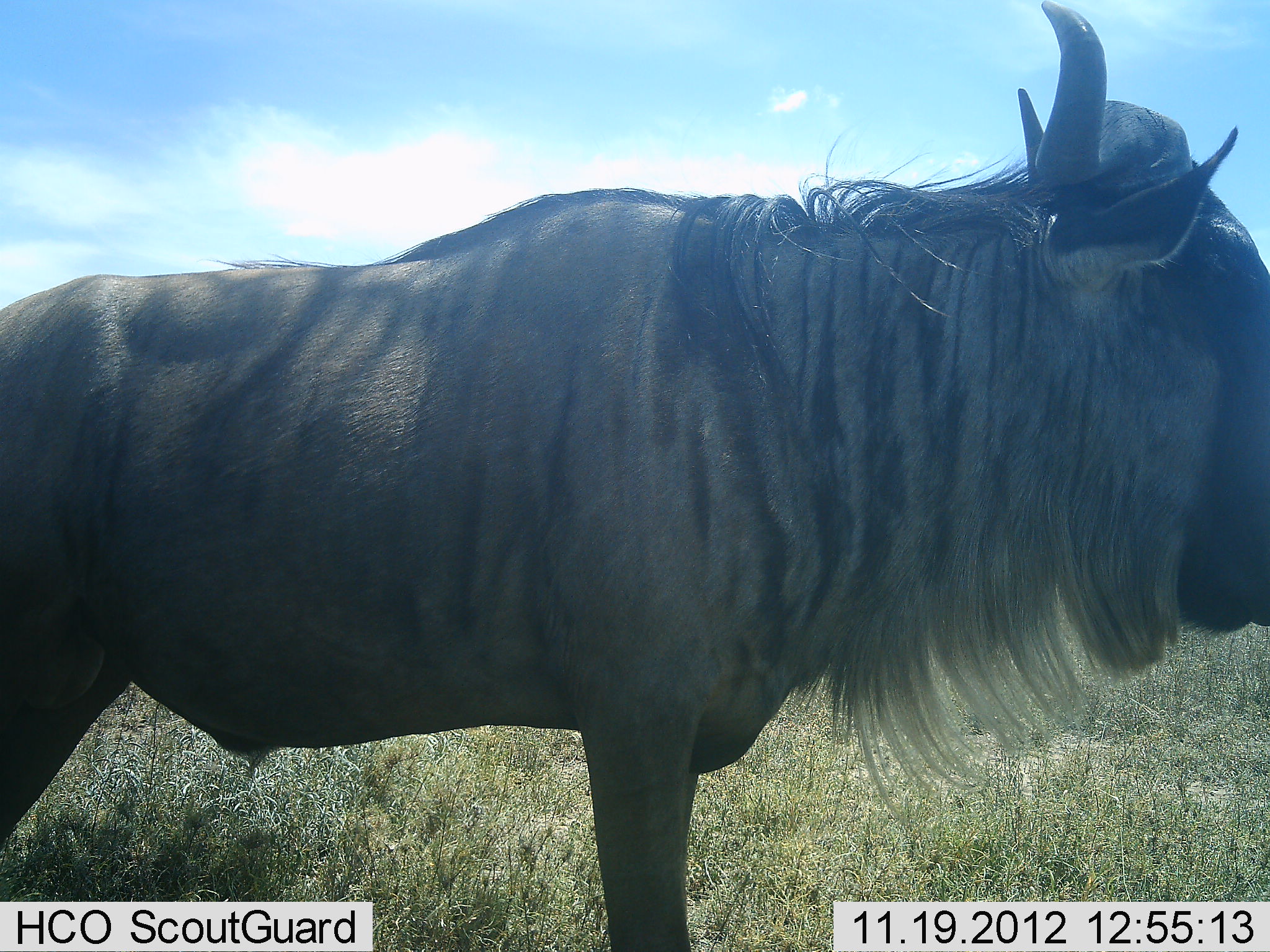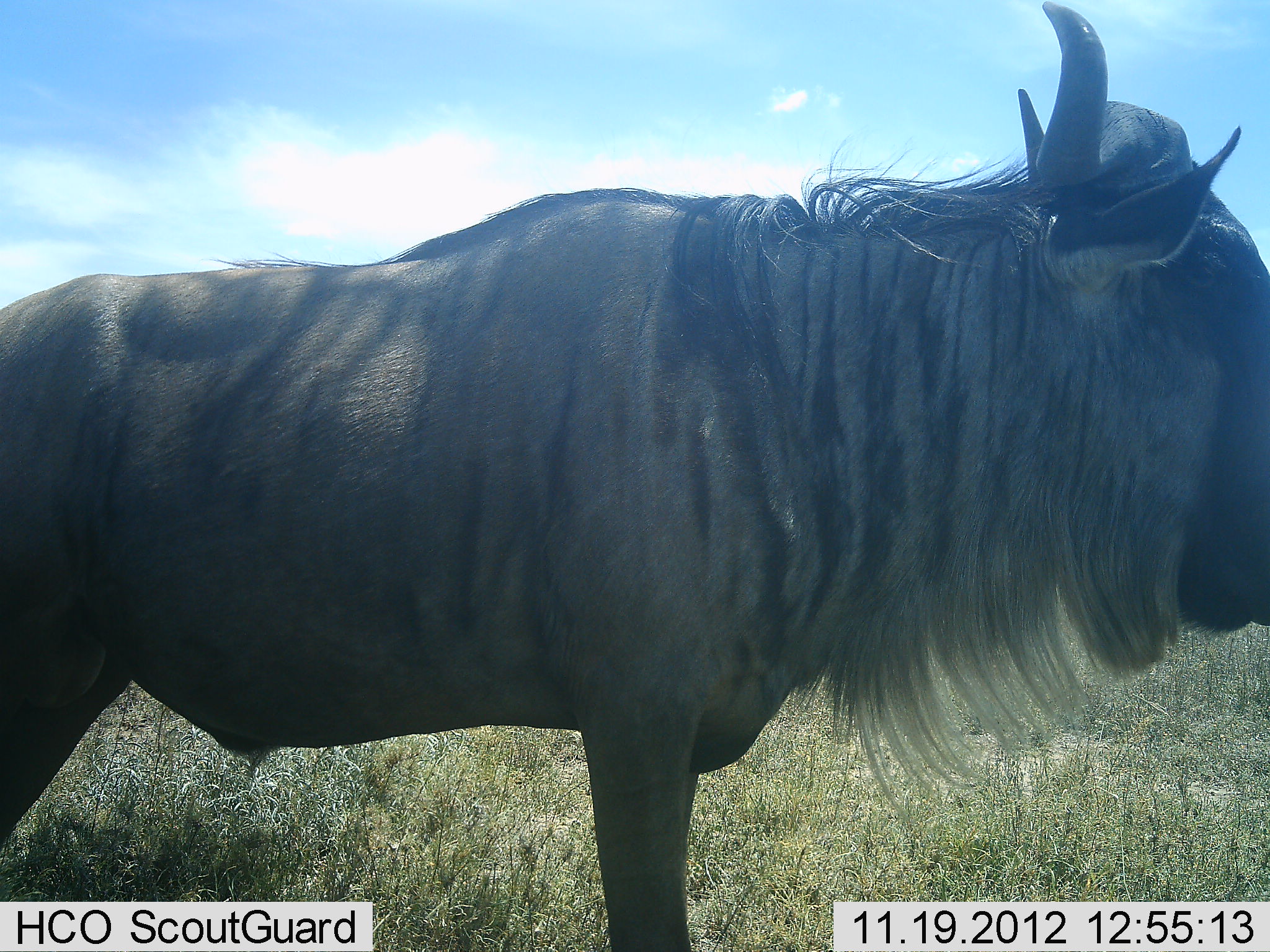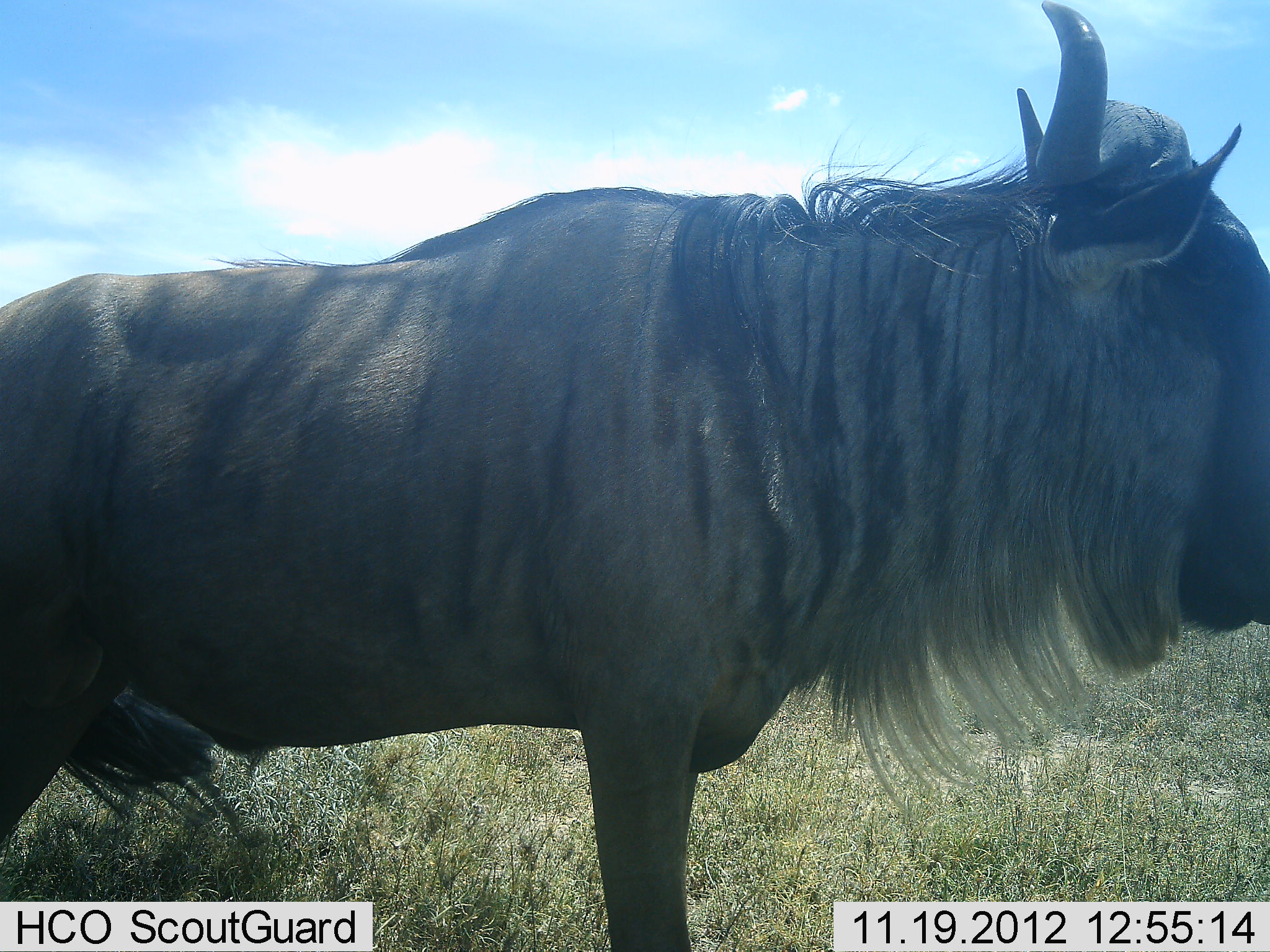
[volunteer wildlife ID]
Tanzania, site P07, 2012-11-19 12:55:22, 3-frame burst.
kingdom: Animalia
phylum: Chordata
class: Mammalia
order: Artiodactyla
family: Bovidae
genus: Connochaetes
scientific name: Connochaetes taurinus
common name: blue wildebeest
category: wildebeest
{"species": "wildebeest (blue wildebeest) (Connochaetes taurinus)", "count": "1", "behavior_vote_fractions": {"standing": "100%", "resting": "0%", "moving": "0%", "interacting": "0%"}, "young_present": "0%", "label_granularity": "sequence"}